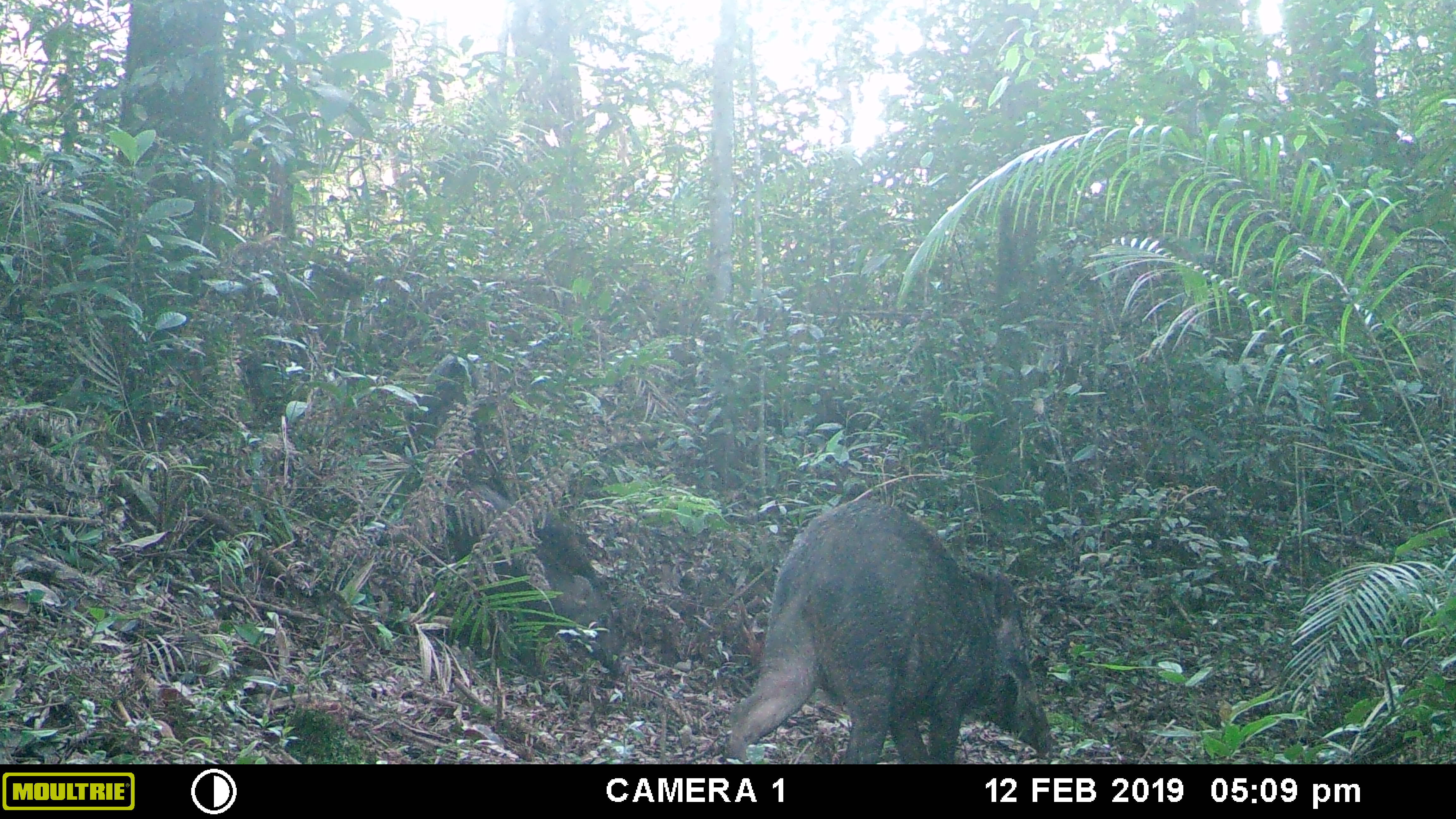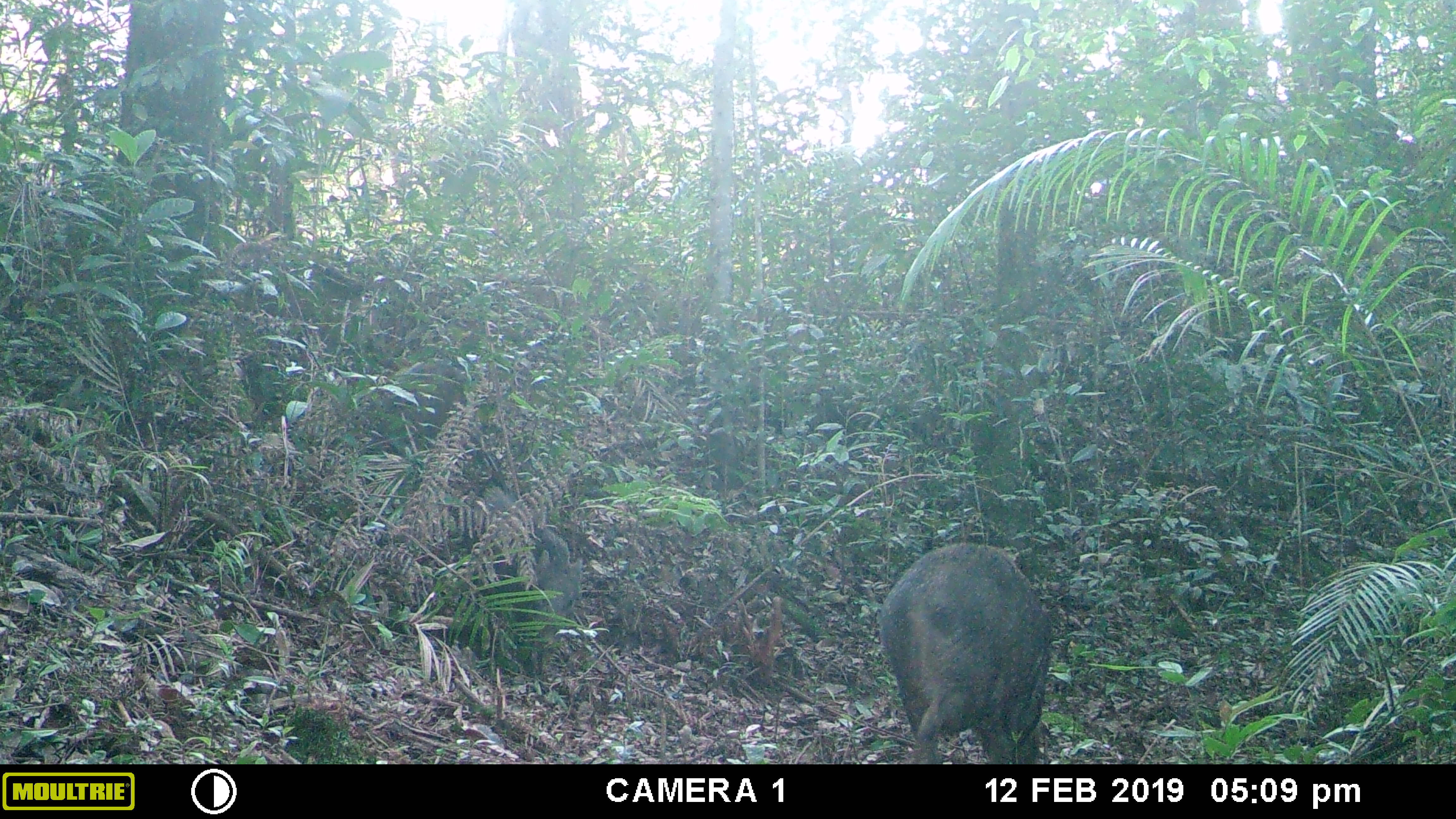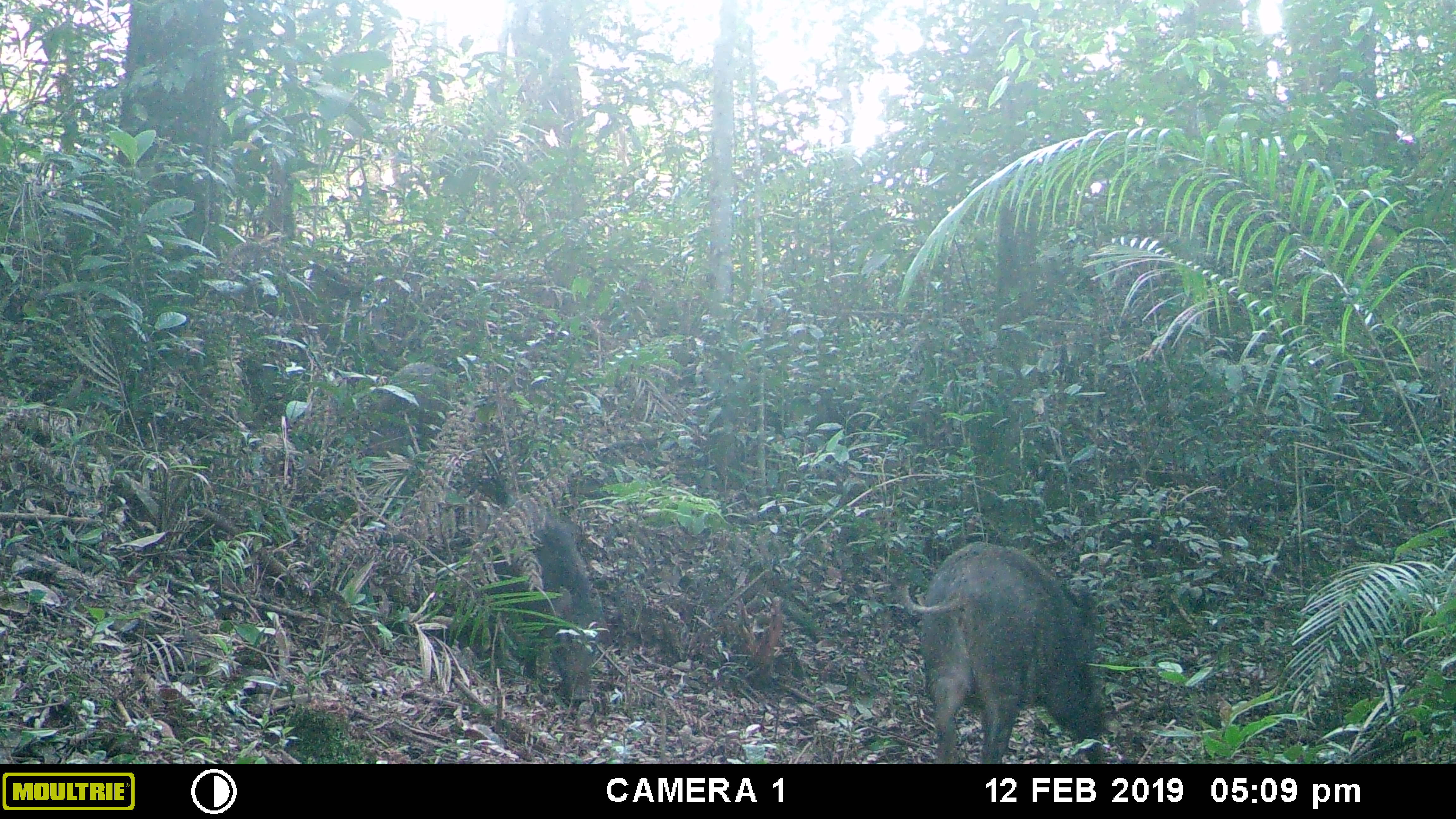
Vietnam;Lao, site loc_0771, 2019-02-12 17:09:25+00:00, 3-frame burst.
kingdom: Animalia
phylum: Chordata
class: Mammalia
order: Artiodactyla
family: Suidae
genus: Sus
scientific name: Sus scrofa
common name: eurasian wild pig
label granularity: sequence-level